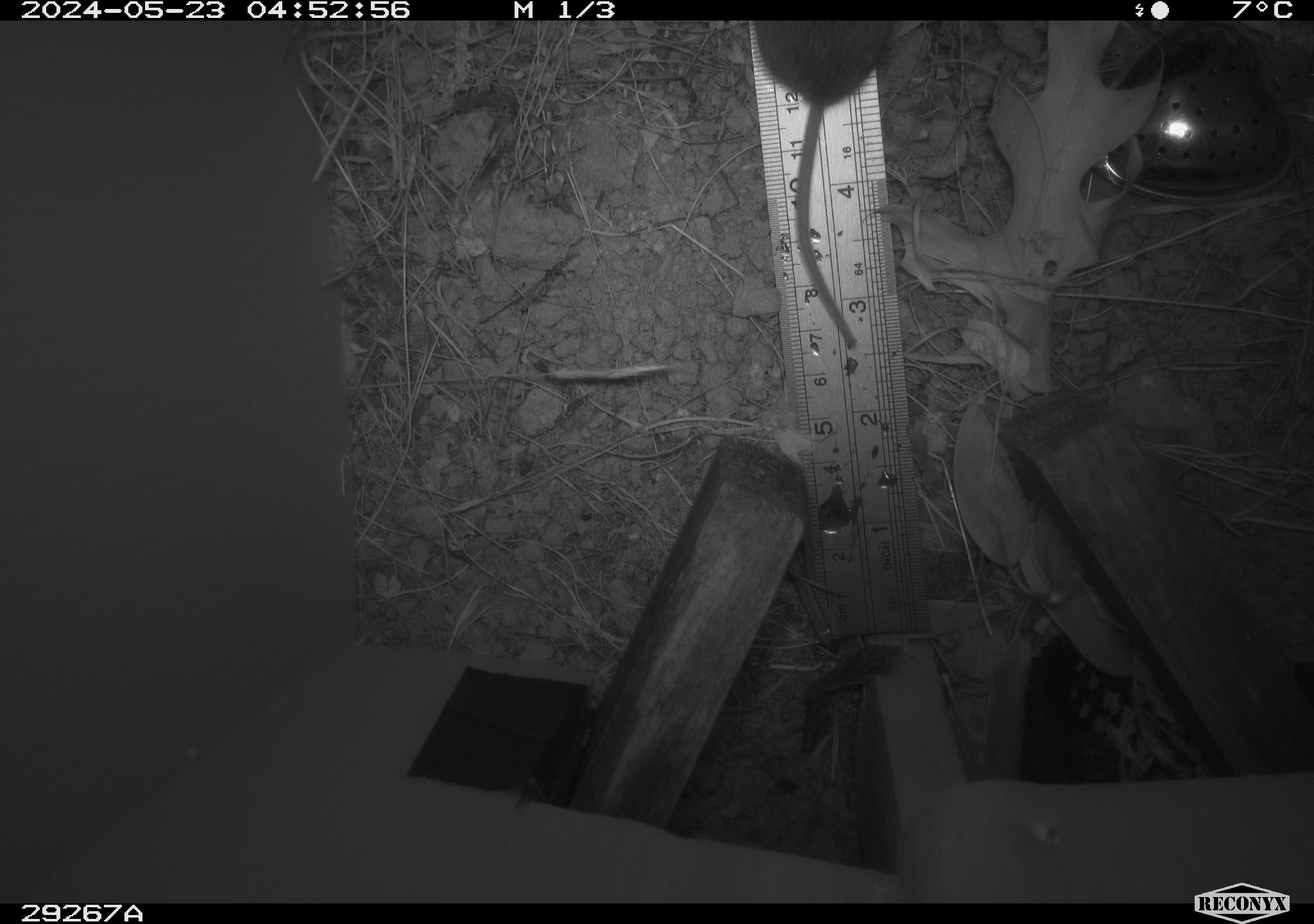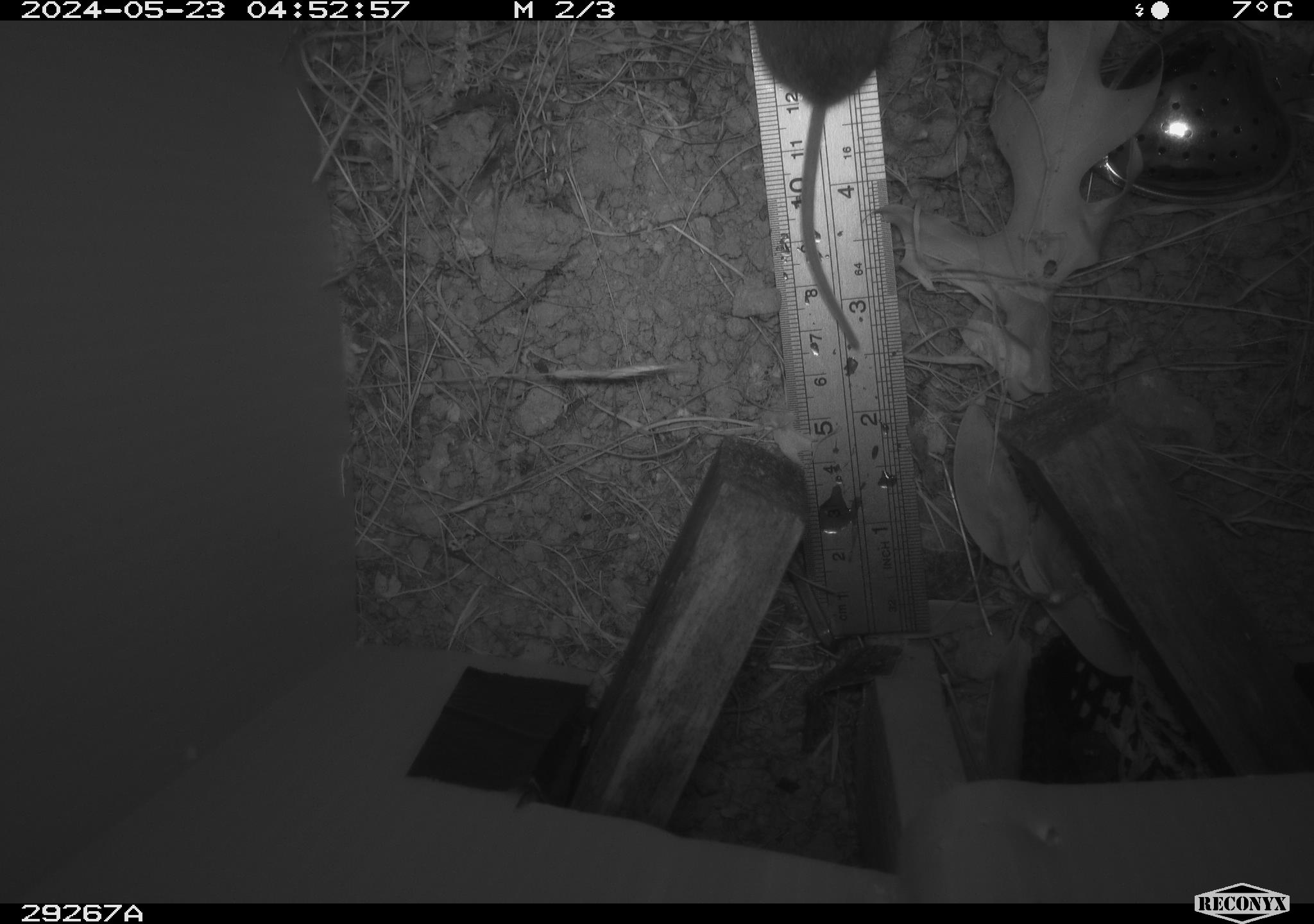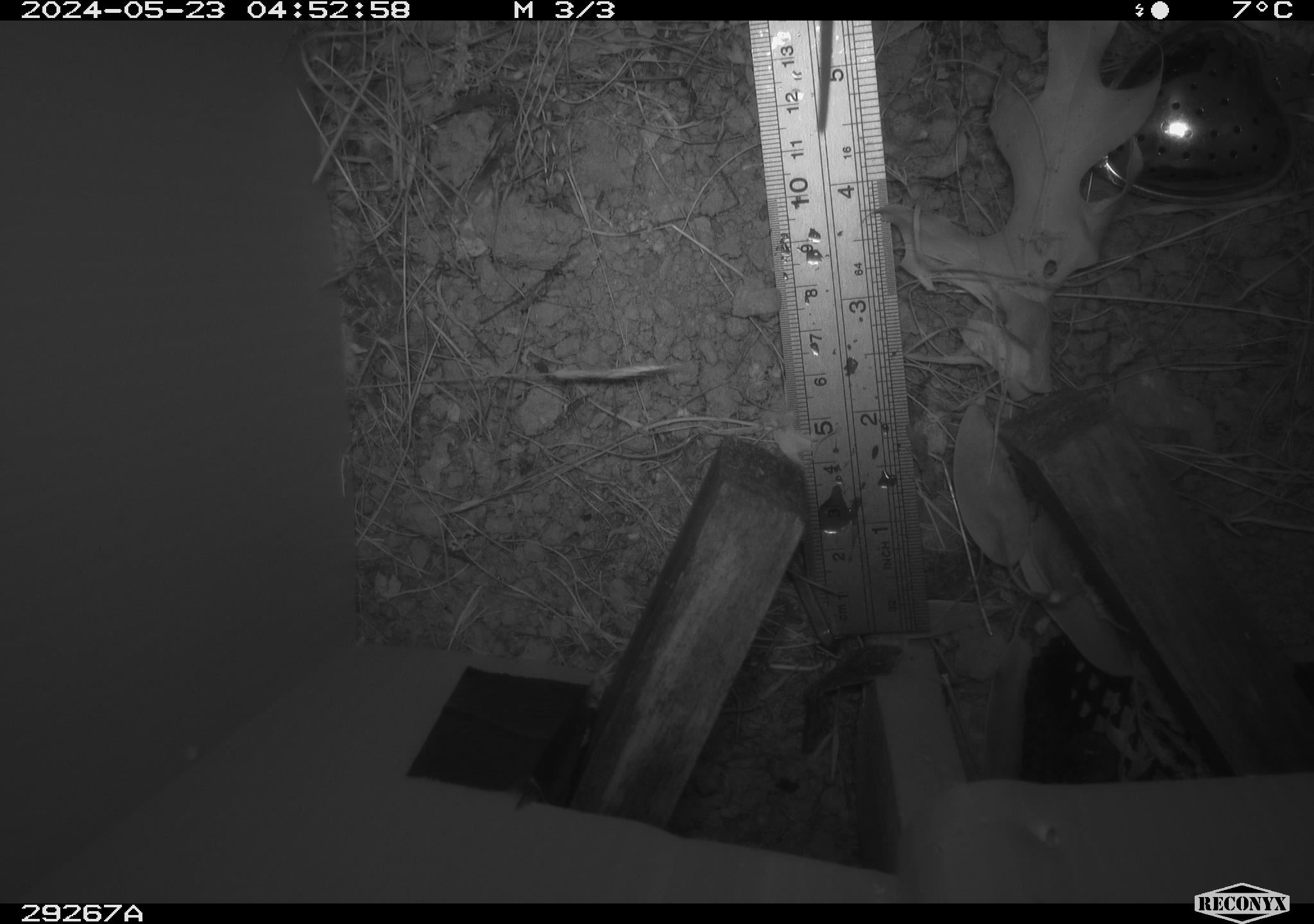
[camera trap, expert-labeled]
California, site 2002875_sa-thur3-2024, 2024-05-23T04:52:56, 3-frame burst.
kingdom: Animalia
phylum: Chordata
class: Mammalia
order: Rodentia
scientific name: Rodentia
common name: mouse species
Mouse species (Rodentia).